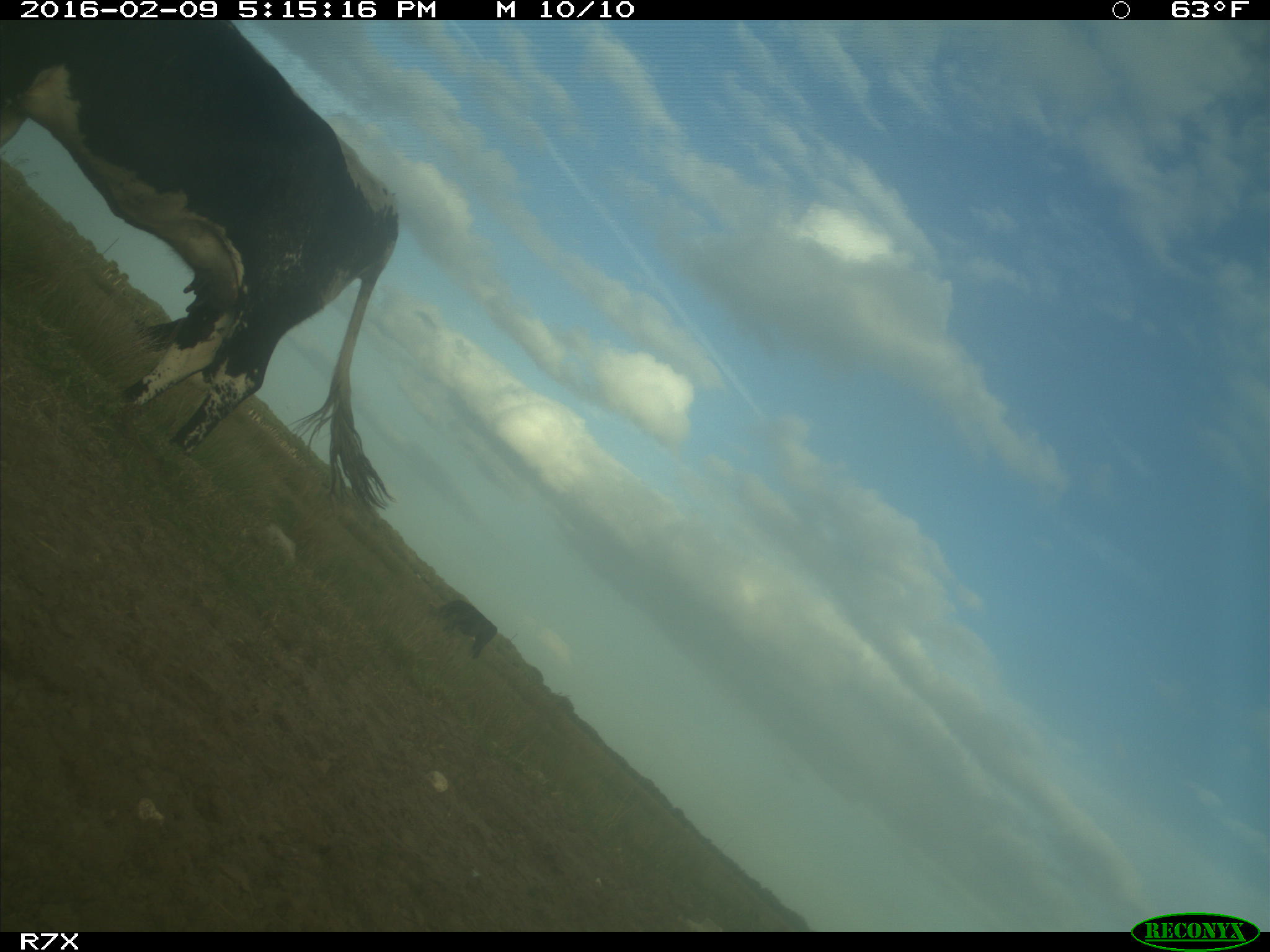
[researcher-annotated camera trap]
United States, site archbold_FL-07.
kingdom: Animalia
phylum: Chordata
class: Mammalia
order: Artiodactyla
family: Bovidae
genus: Bos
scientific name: Bos taurus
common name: domestic cow